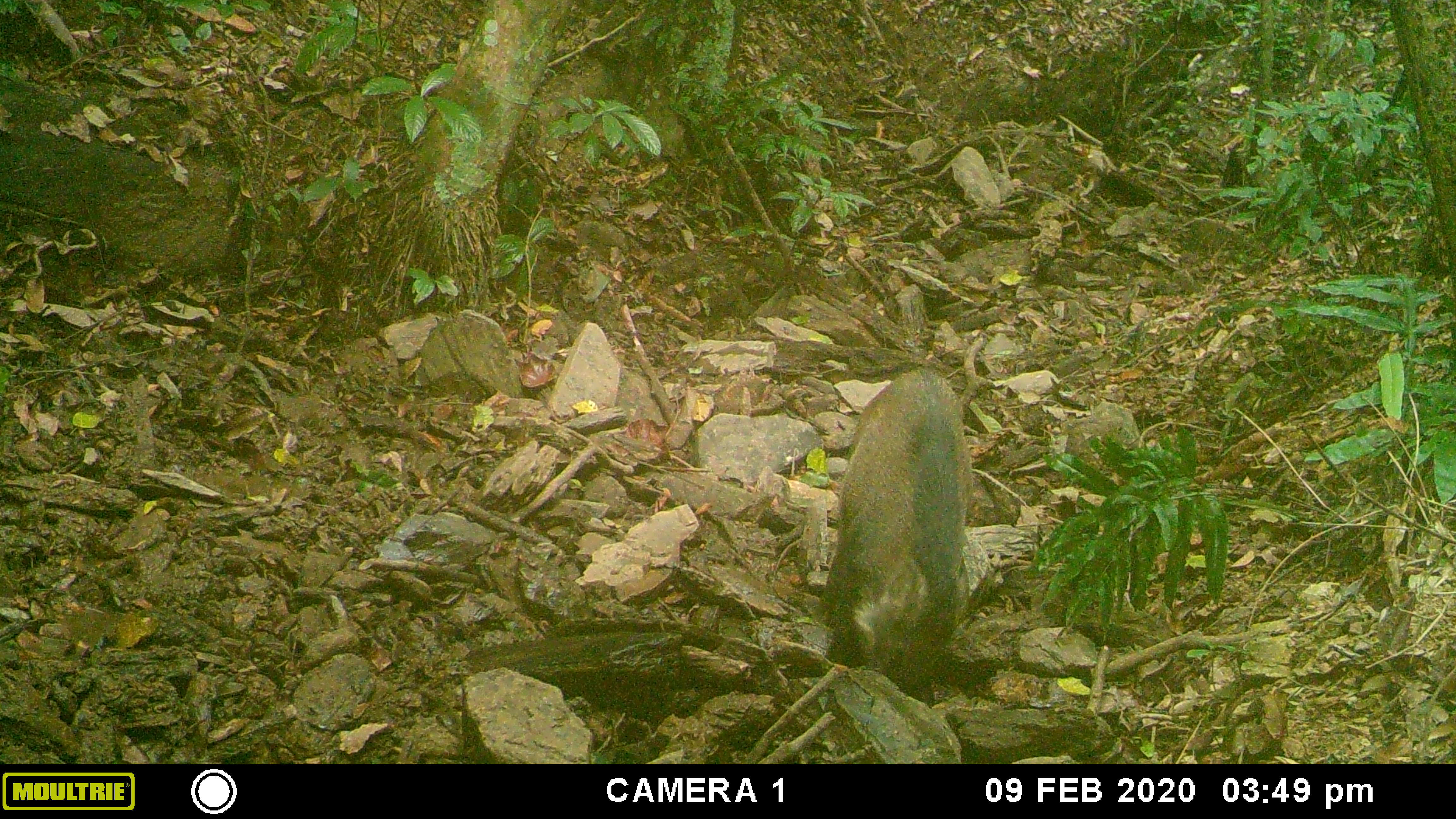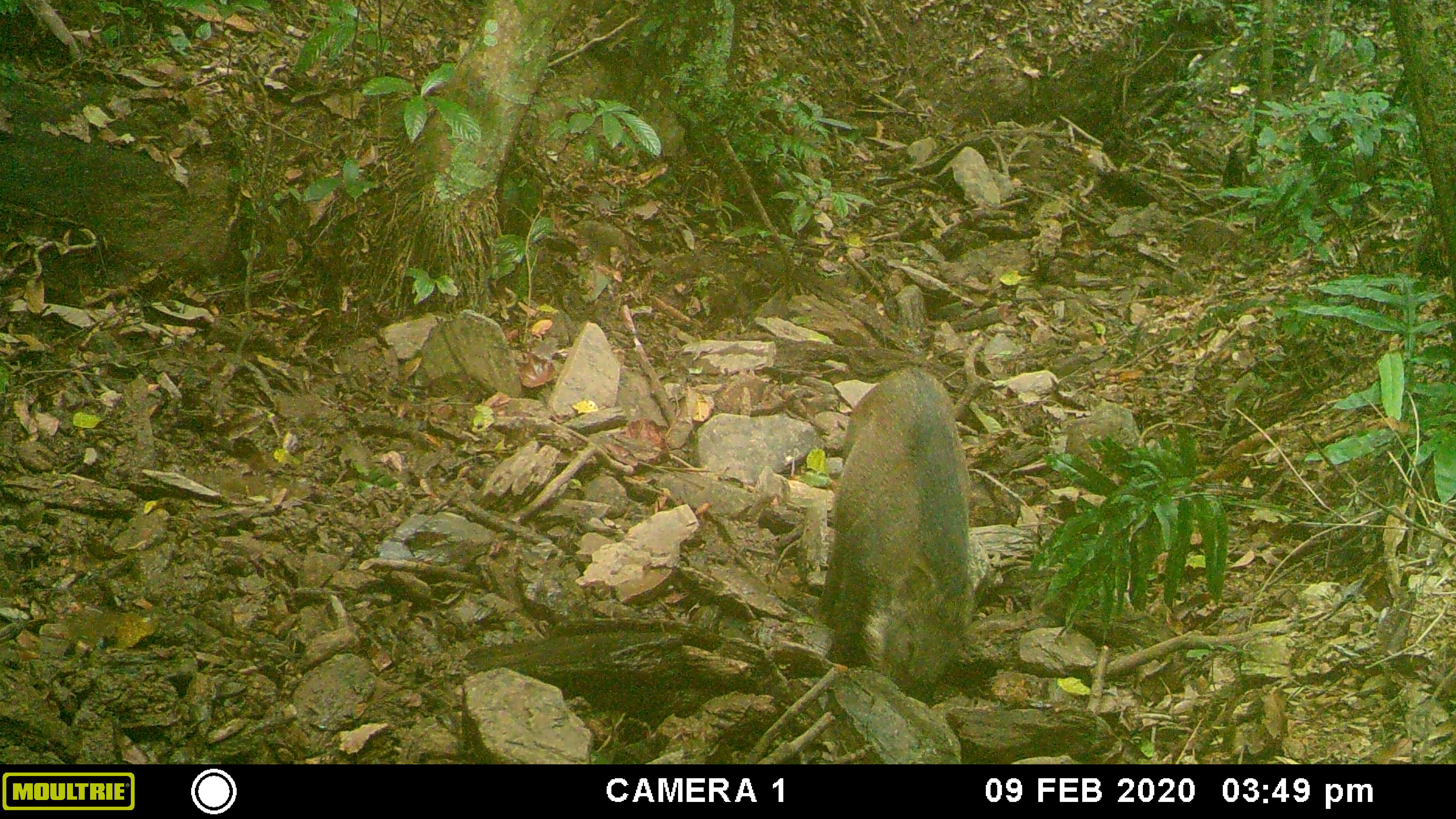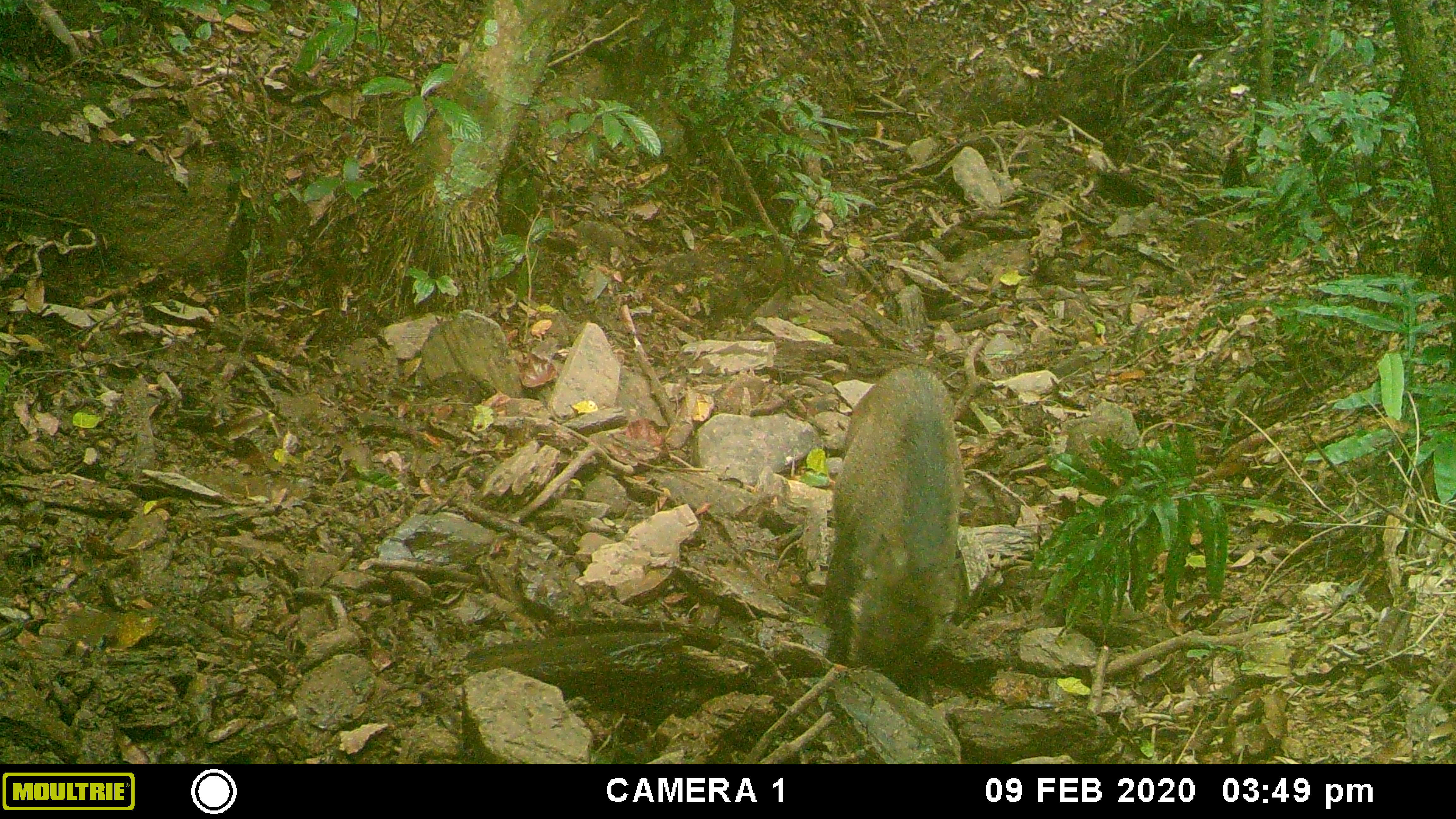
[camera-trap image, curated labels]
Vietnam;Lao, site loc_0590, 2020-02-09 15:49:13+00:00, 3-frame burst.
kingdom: Animalia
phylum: Chordata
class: Mammalia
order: Artiodactyla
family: Suidae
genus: Sus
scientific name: Sus scrofa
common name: eurasian wild pig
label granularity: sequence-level